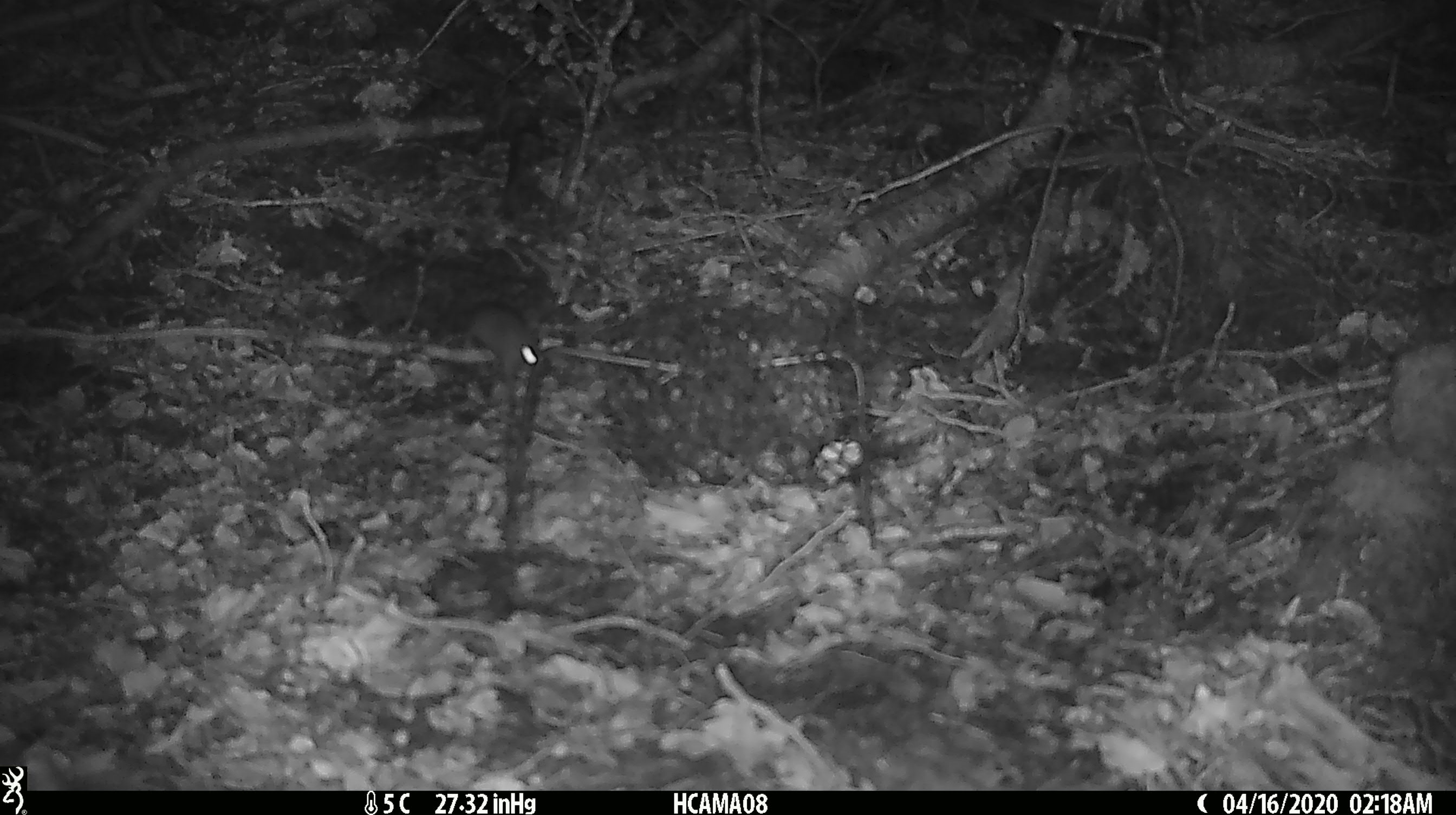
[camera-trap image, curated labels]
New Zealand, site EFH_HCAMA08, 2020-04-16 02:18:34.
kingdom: Animalia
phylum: Chordata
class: Mammalia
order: Rodentia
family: Muridae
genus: Mus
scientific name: Mus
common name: mouse